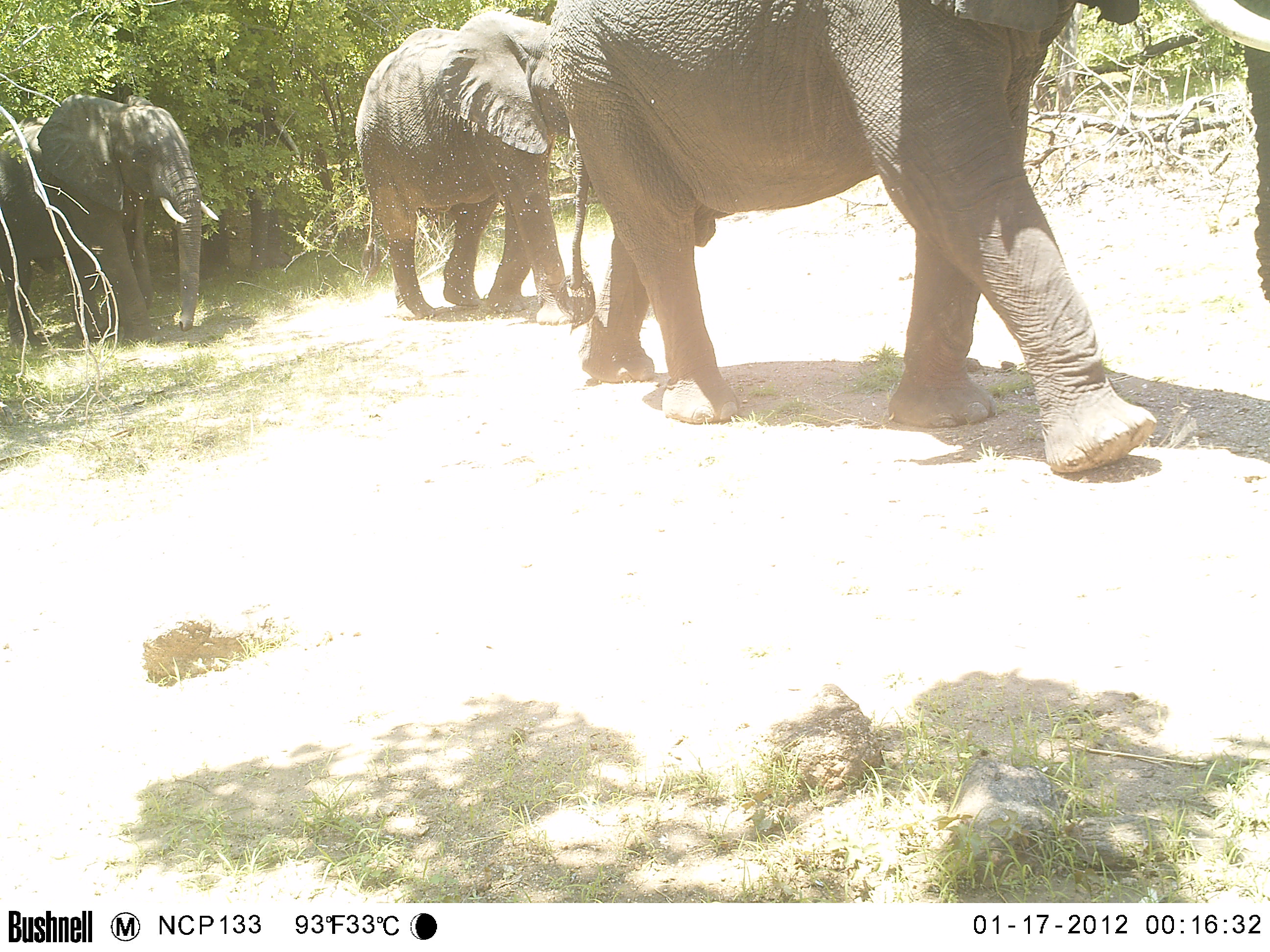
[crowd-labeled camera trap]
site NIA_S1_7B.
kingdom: Animalia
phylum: Chordata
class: Mammalia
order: Proboscidea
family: Elephantidae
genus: Loxodonta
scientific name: Loxodonta africana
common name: african bush elephant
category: elephant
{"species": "elephant (african bush elephant) (Loxodonta africana)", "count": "3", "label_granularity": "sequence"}